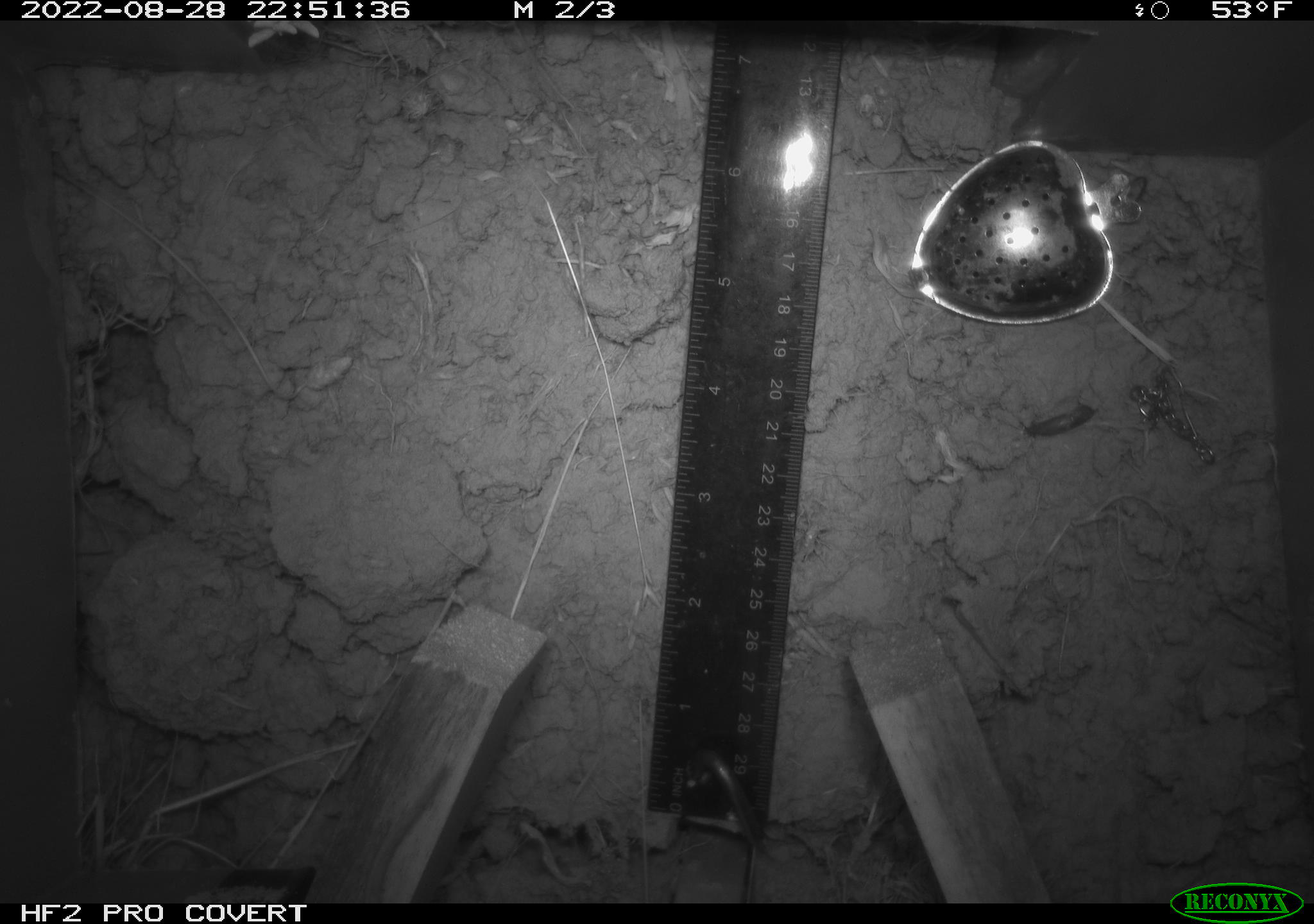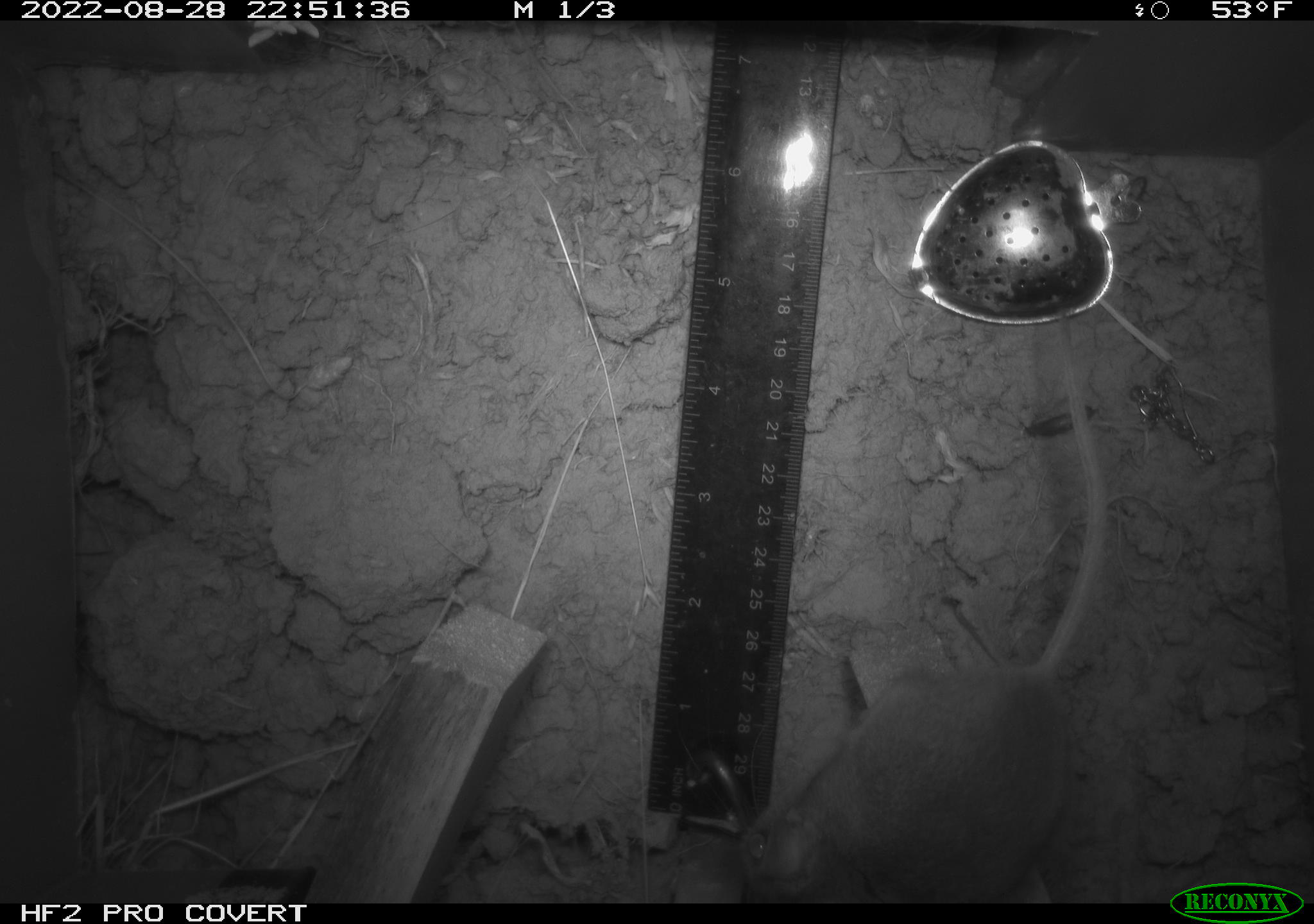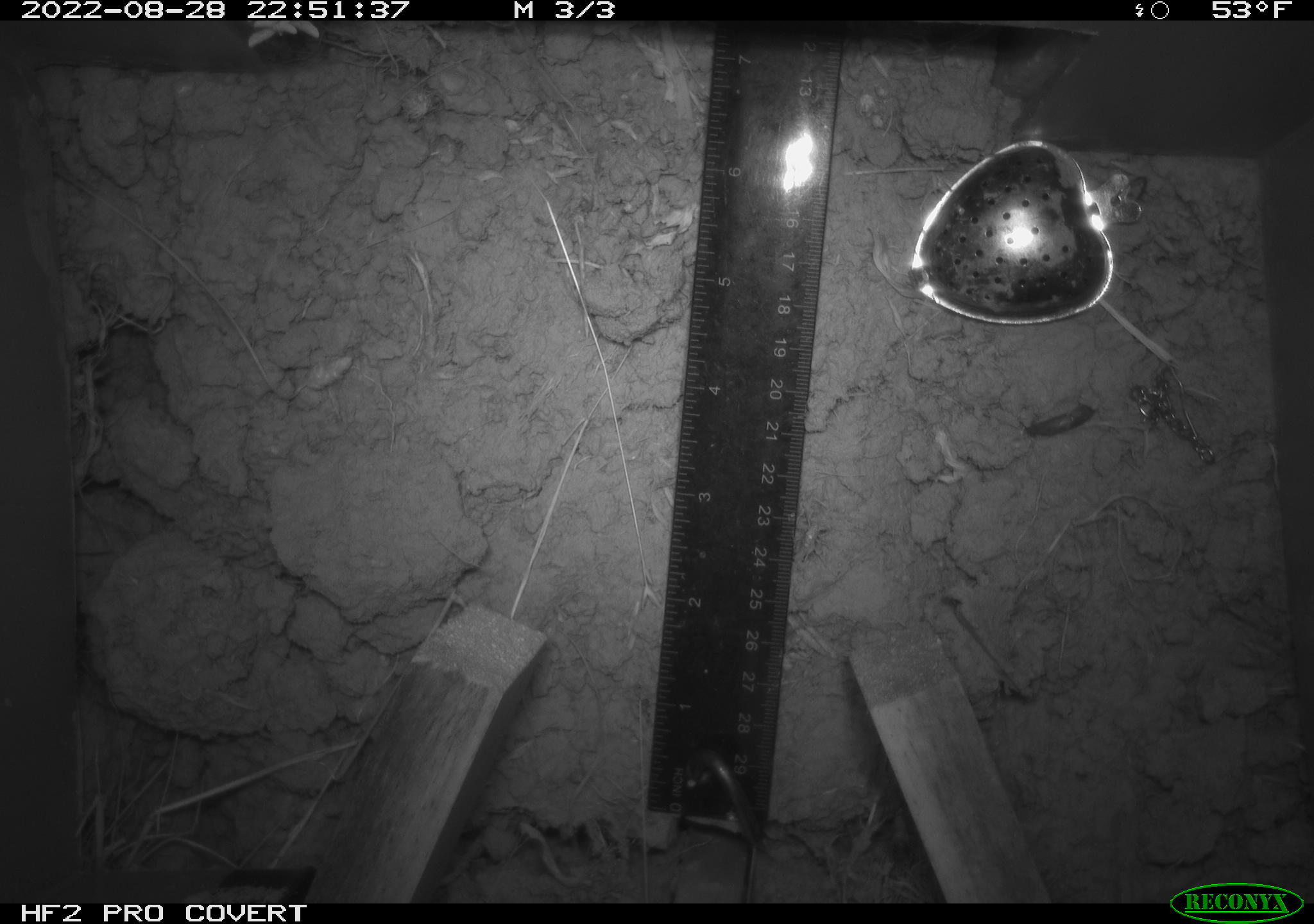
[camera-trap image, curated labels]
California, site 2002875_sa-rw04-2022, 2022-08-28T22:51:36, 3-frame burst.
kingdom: Animalia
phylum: Chordata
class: Mammalia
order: Rodentia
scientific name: Rodentia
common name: mouse species